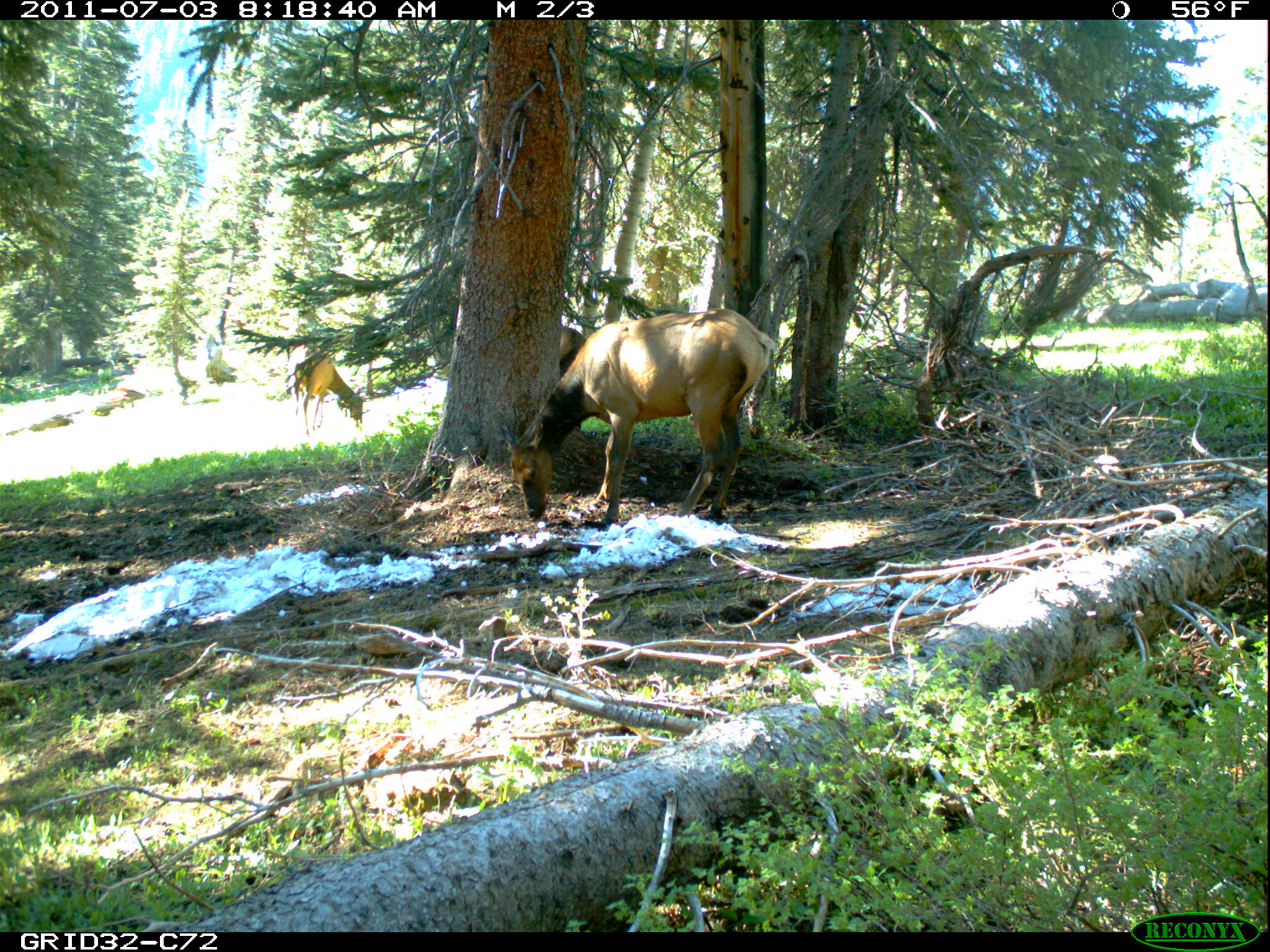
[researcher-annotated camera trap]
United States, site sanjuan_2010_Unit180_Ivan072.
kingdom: Animalia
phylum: Chordata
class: Mammalia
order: Artiodactyla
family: Cervidae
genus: Cervus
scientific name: Cervus elaphus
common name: red deer